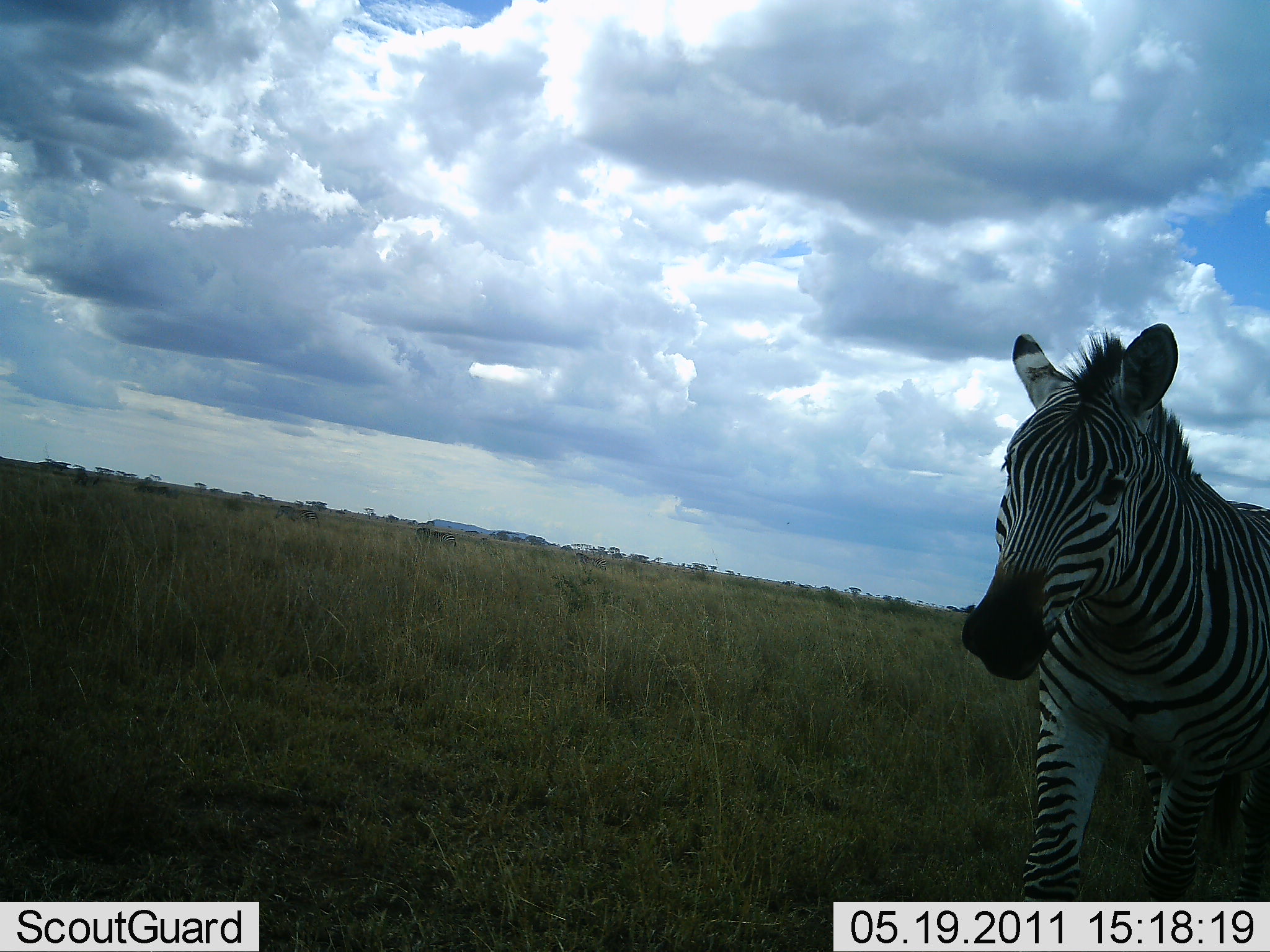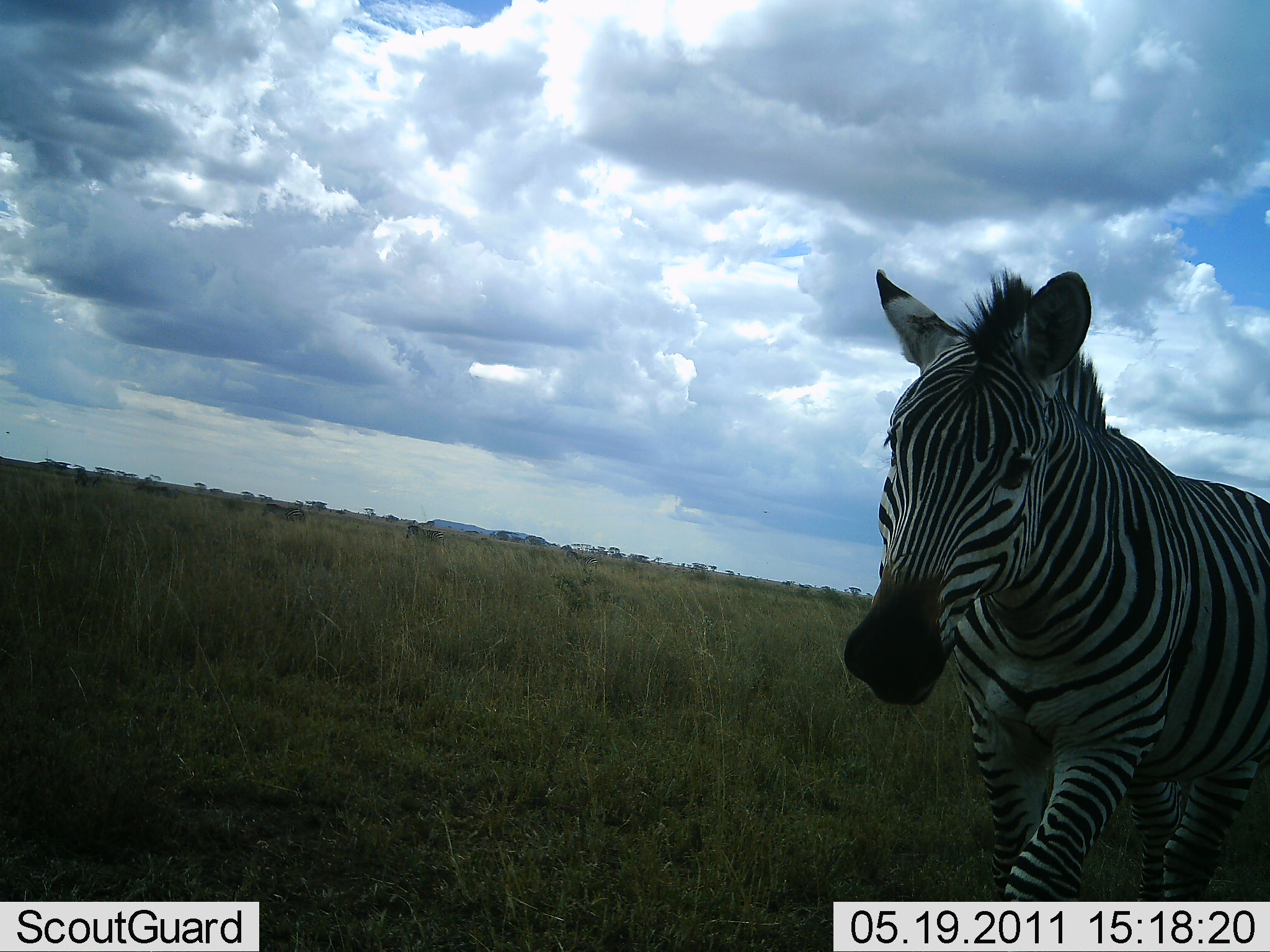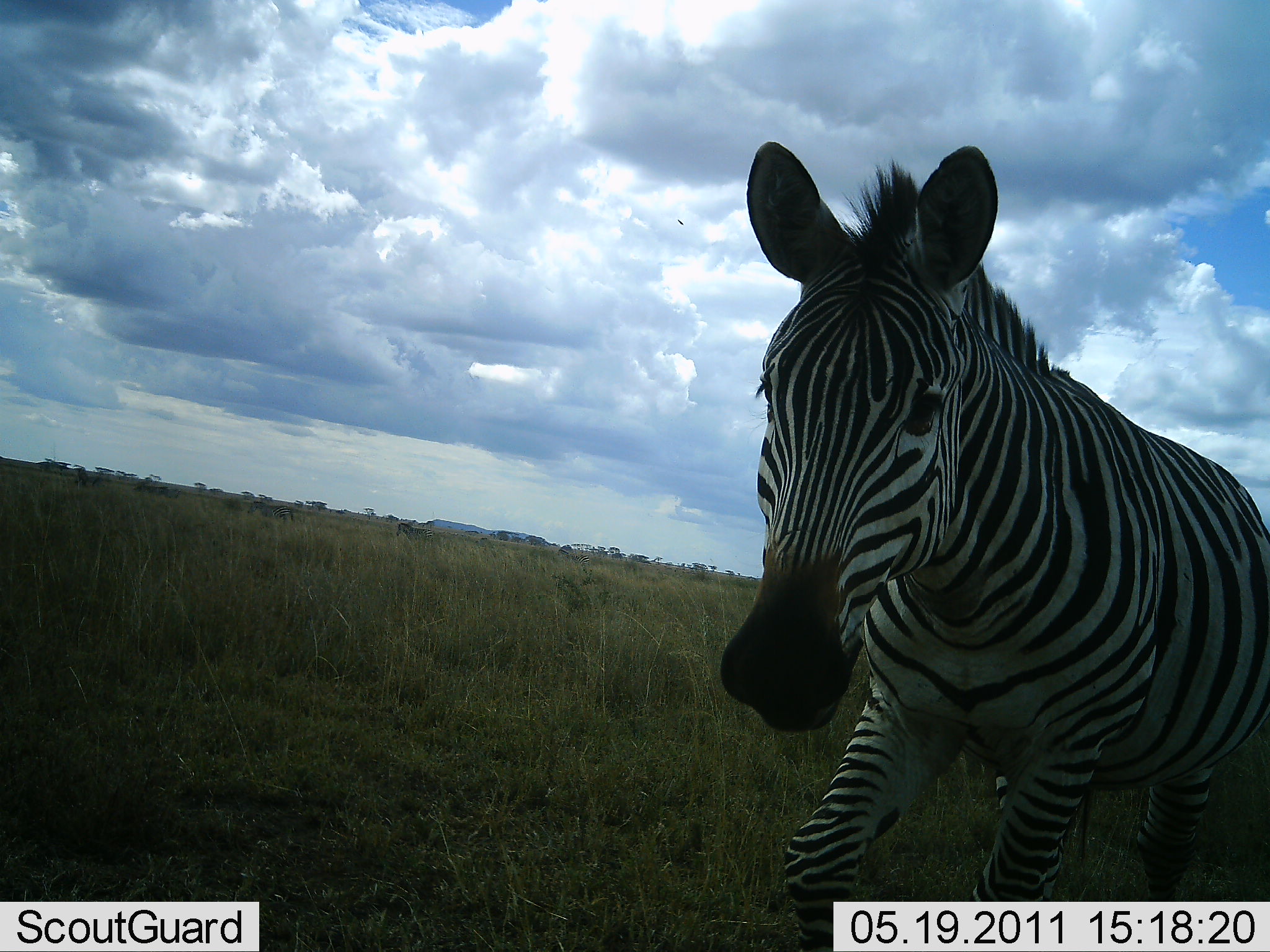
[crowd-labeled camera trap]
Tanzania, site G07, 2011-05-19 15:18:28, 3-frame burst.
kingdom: Animalia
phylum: Chordata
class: Mammalia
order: Perissodactyla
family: Equidae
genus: Equus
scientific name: Equus quagga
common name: plains zebra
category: zebra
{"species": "zebra (plains zebra) (Equus quagga)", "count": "1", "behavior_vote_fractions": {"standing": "17%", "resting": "0%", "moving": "83%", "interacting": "0%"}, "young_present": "0%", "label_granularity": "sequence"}